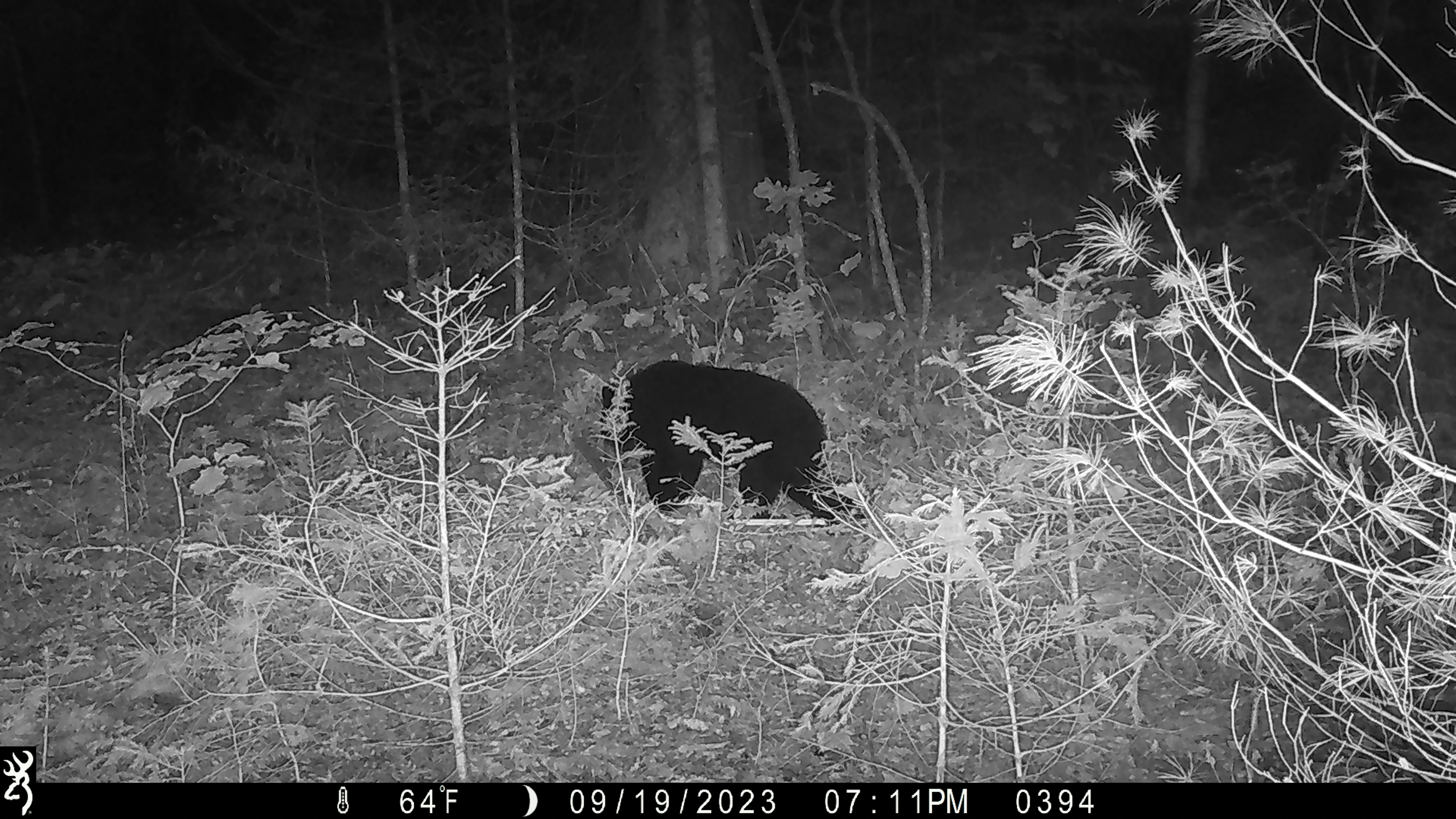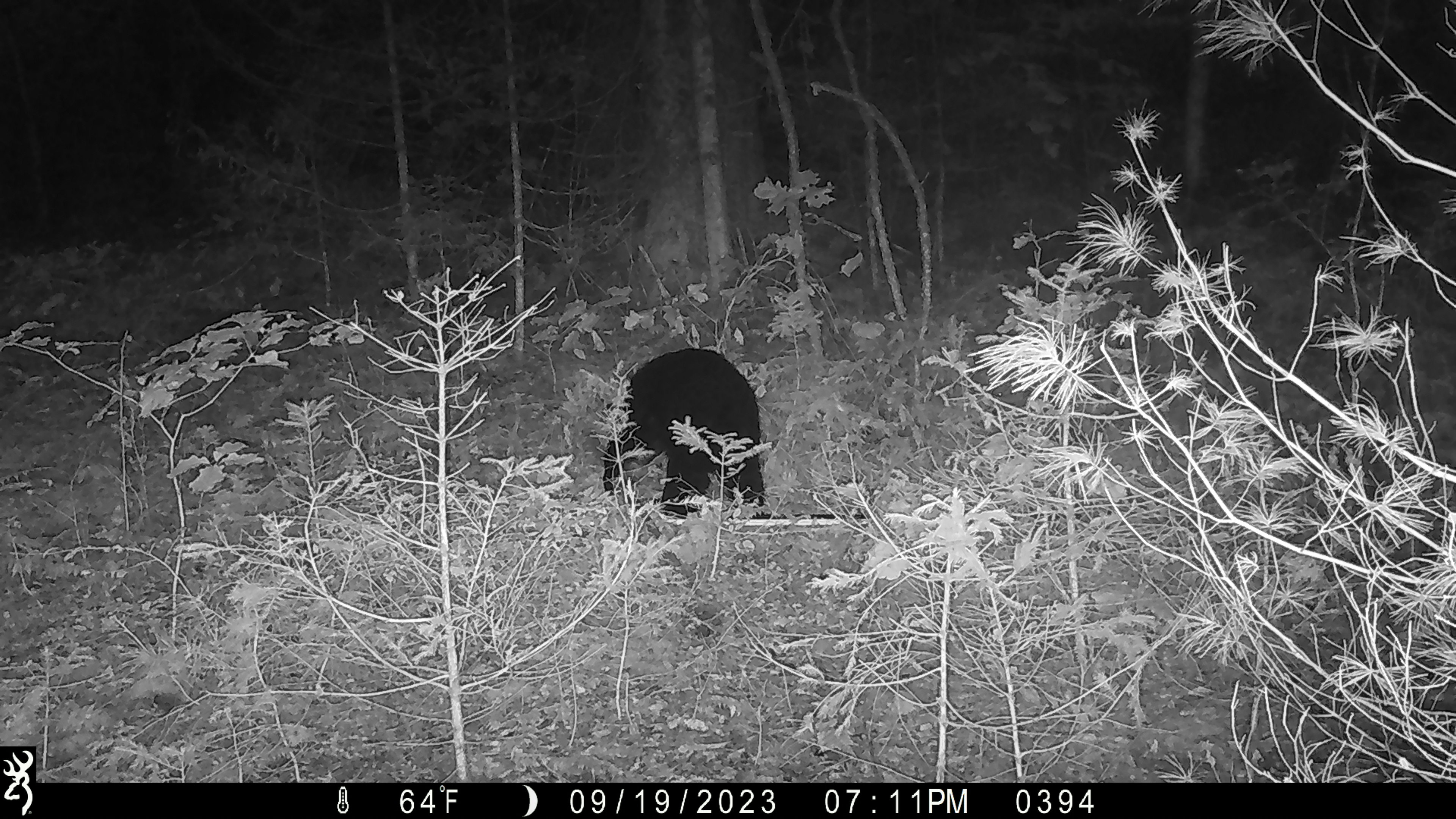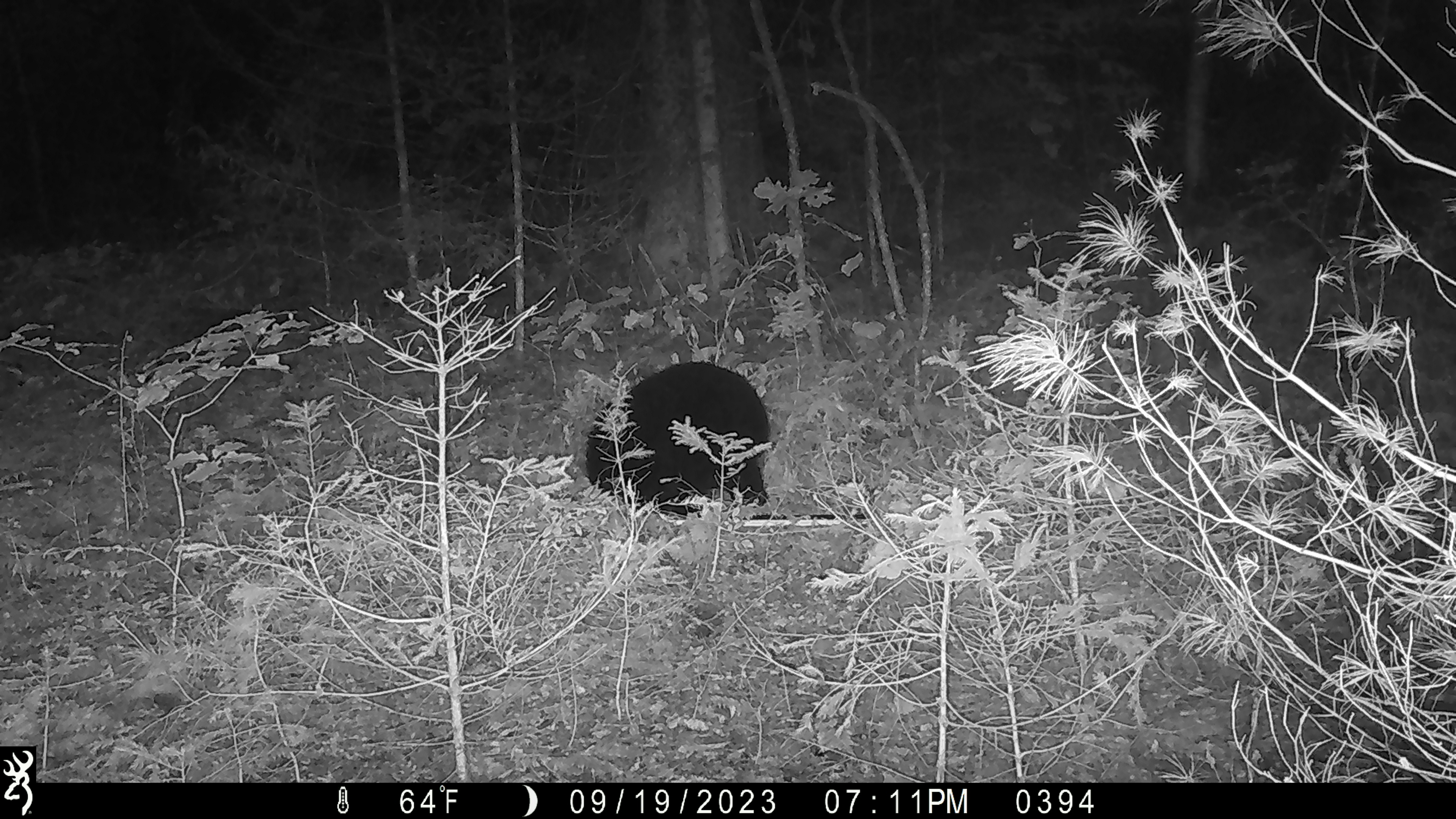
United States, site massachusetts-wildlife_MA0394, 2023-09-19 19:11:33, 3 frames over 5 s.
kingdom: Animalia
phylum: Chordata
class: Mammalia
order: Carnivora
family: Ursidae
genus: Ursus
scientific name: Ursus americanus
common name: black bear